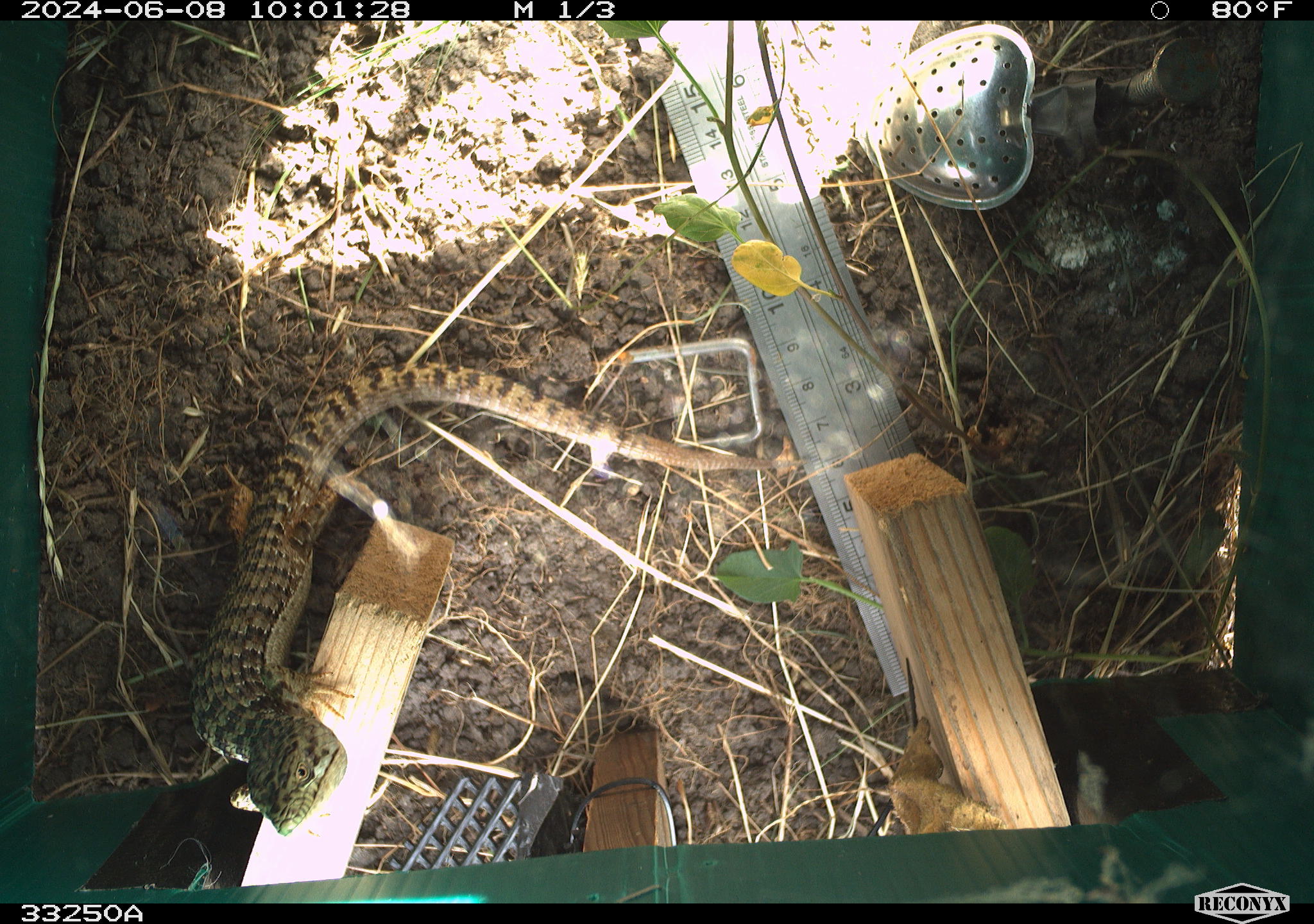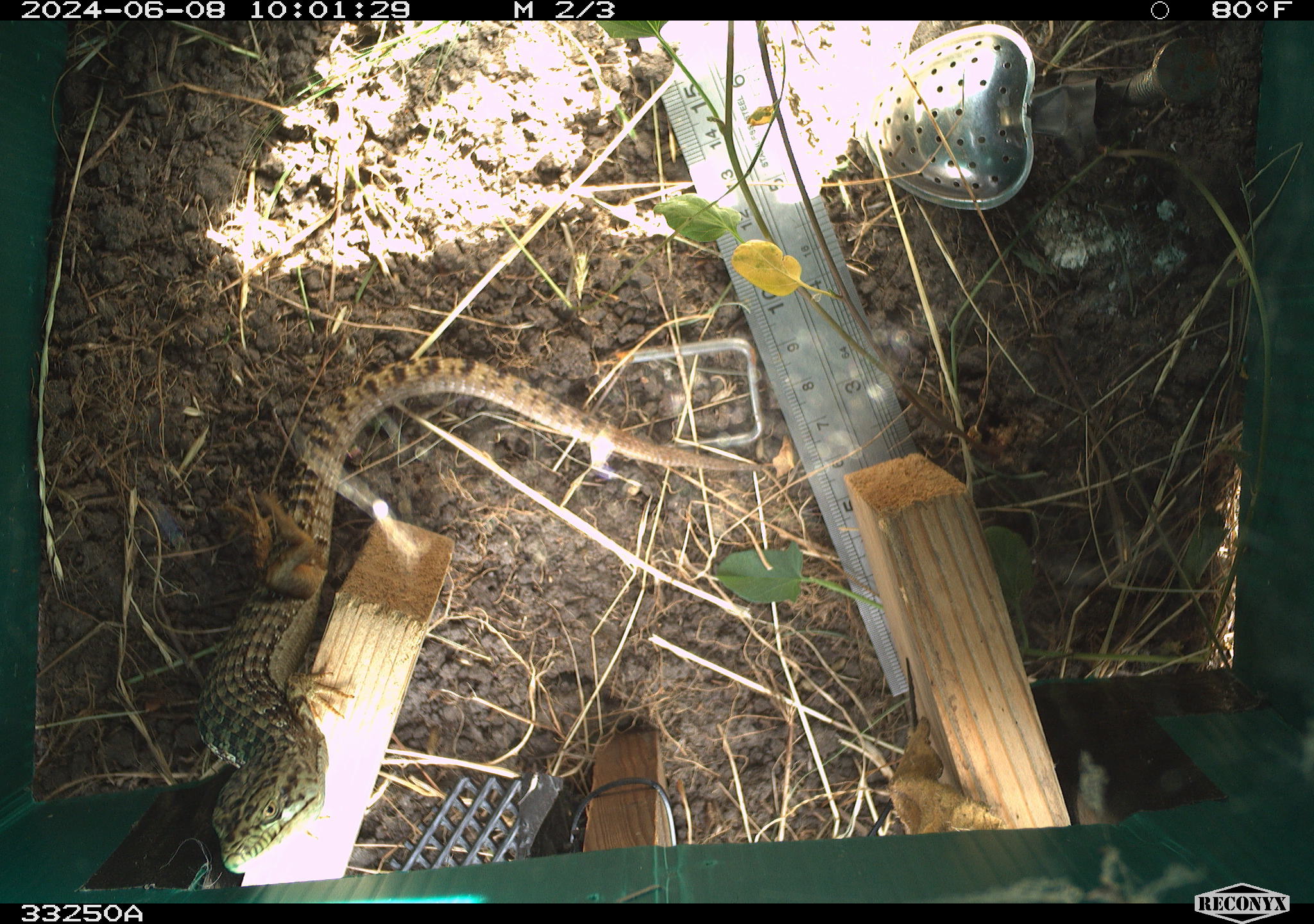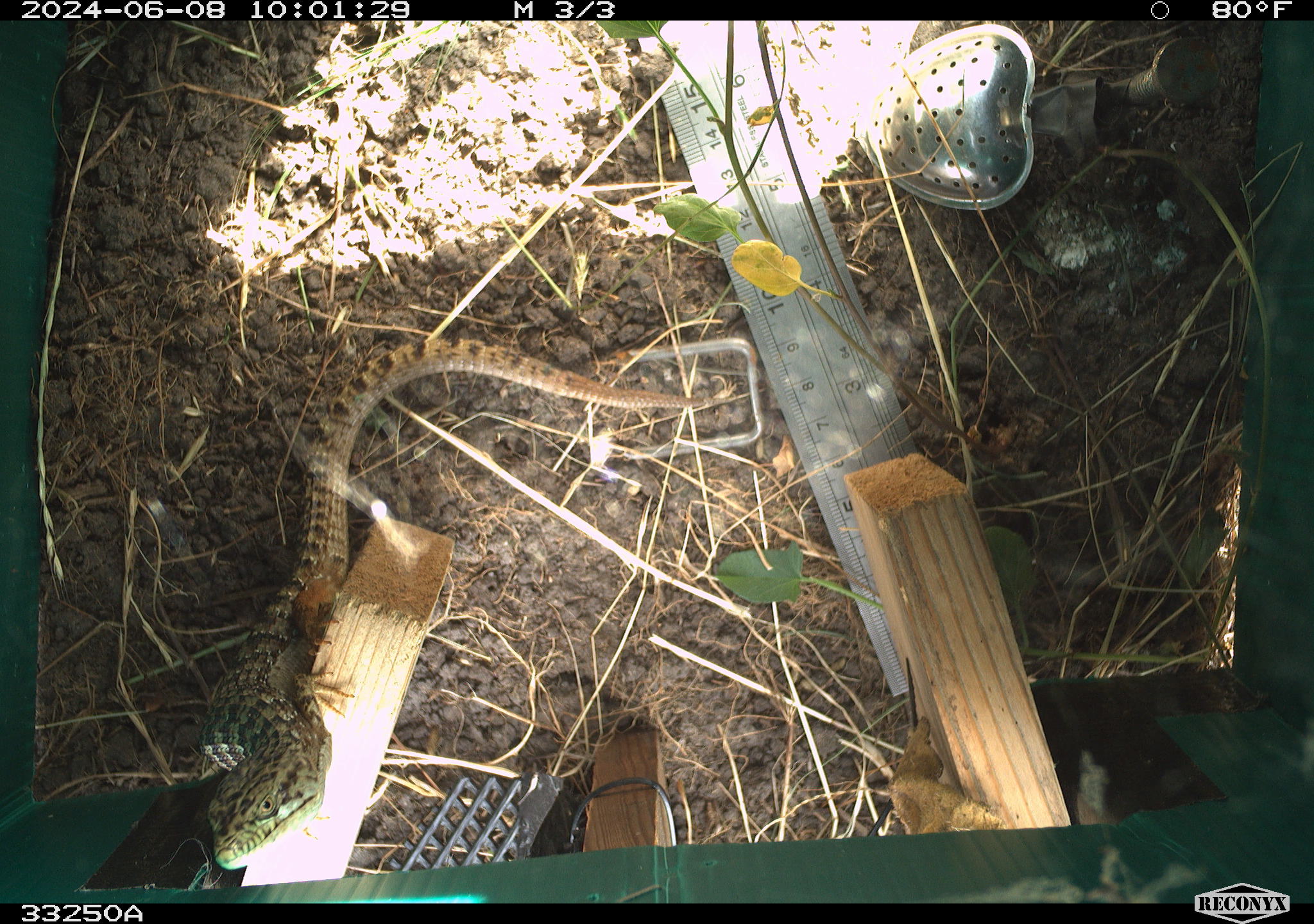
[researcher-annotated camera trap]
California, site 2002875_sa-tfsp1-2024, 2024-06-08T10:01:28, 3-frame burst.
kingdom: Animalia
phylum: Chordata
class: Reptilia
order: Squamata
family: Anguidae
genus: Elgaria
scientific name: Elgaria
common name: alligator lizards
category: elgaria species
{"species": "elgaria species (alligator lizards) (Elgaria)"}